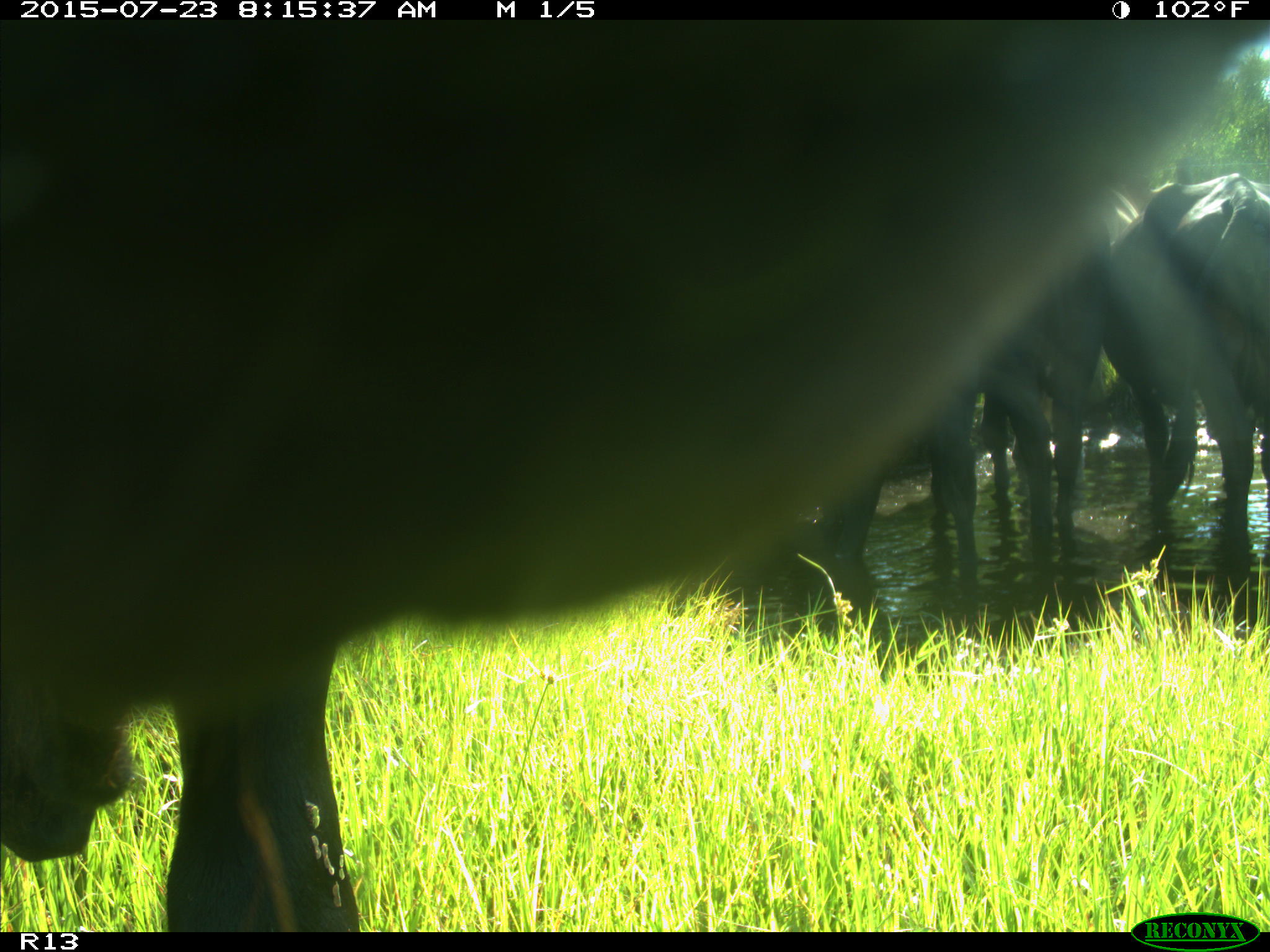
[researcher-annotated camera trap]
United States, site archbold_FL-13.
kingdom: Animalia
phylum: Chordata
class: Mammalia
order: Artiodactyla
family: Bovidae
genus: Bos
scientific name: Bos taurus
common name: domestic cow